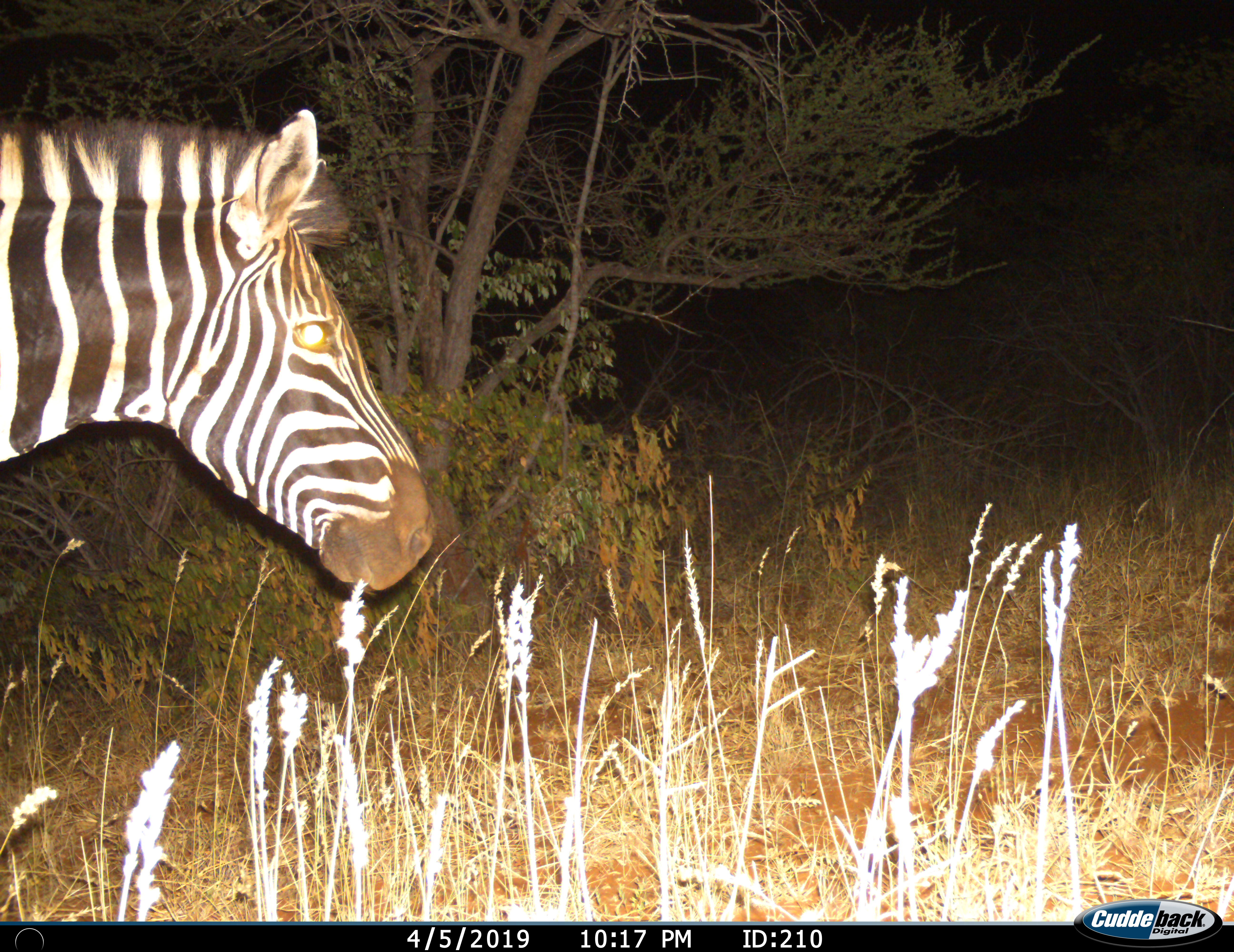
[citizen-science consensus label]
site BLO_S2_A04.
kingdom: Animalia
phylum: Chordata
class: Mammalia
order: Perissodactyla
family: Equidae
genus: Equus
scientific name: Equus quagga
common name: plains zebra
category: zebraplains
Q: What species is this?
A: Zebraplains (plains zebra) (Equus quagga).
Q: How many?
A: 1.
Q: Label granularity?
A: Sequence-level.